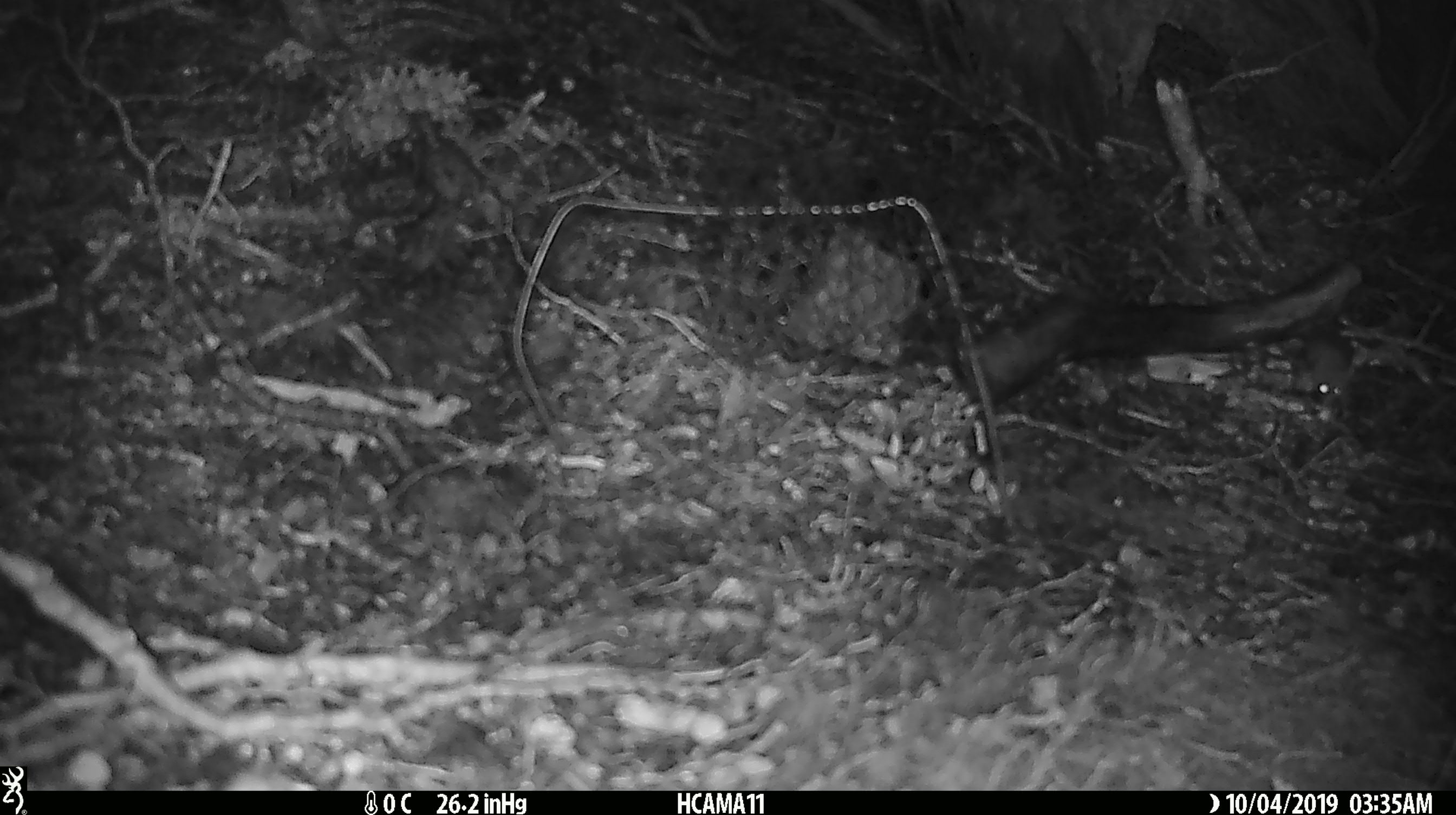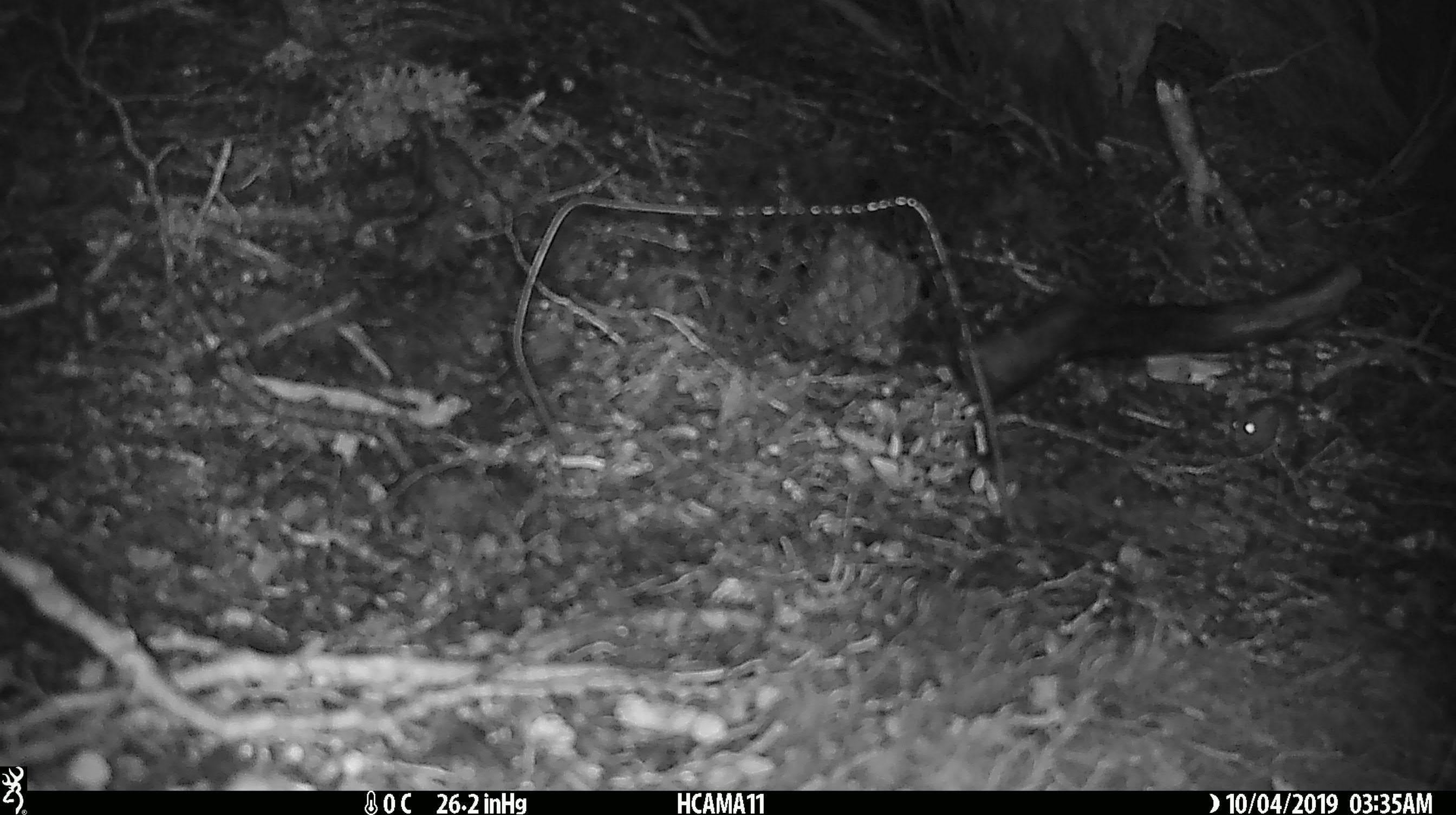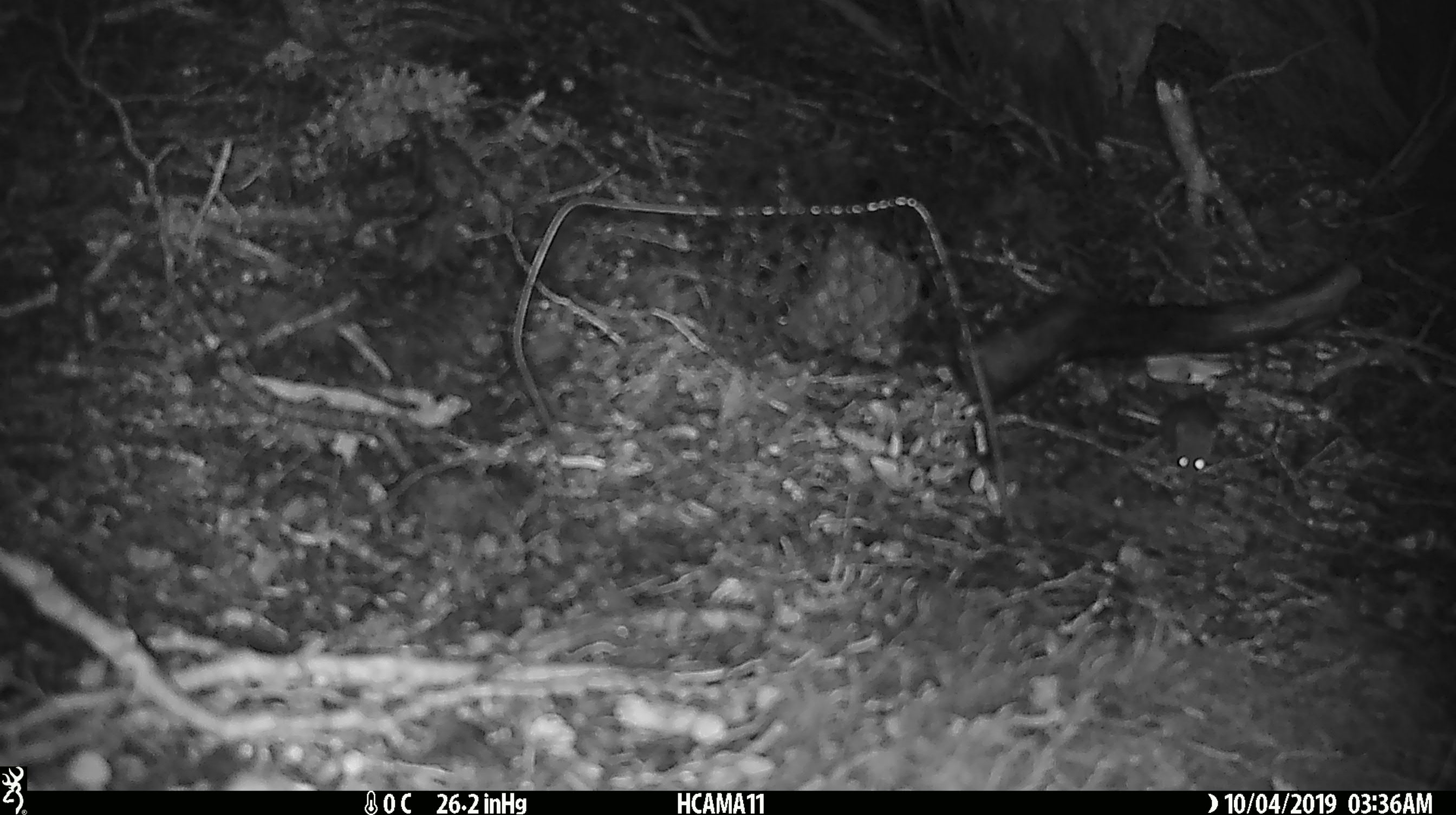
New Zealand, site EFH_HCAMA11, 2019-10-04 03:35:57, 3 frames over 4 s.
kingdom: Animalia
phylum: Chordata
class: Mammalia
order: Rodentia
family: Muridae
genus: Mus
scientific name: Mus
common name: mouse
Mouse (Mus).